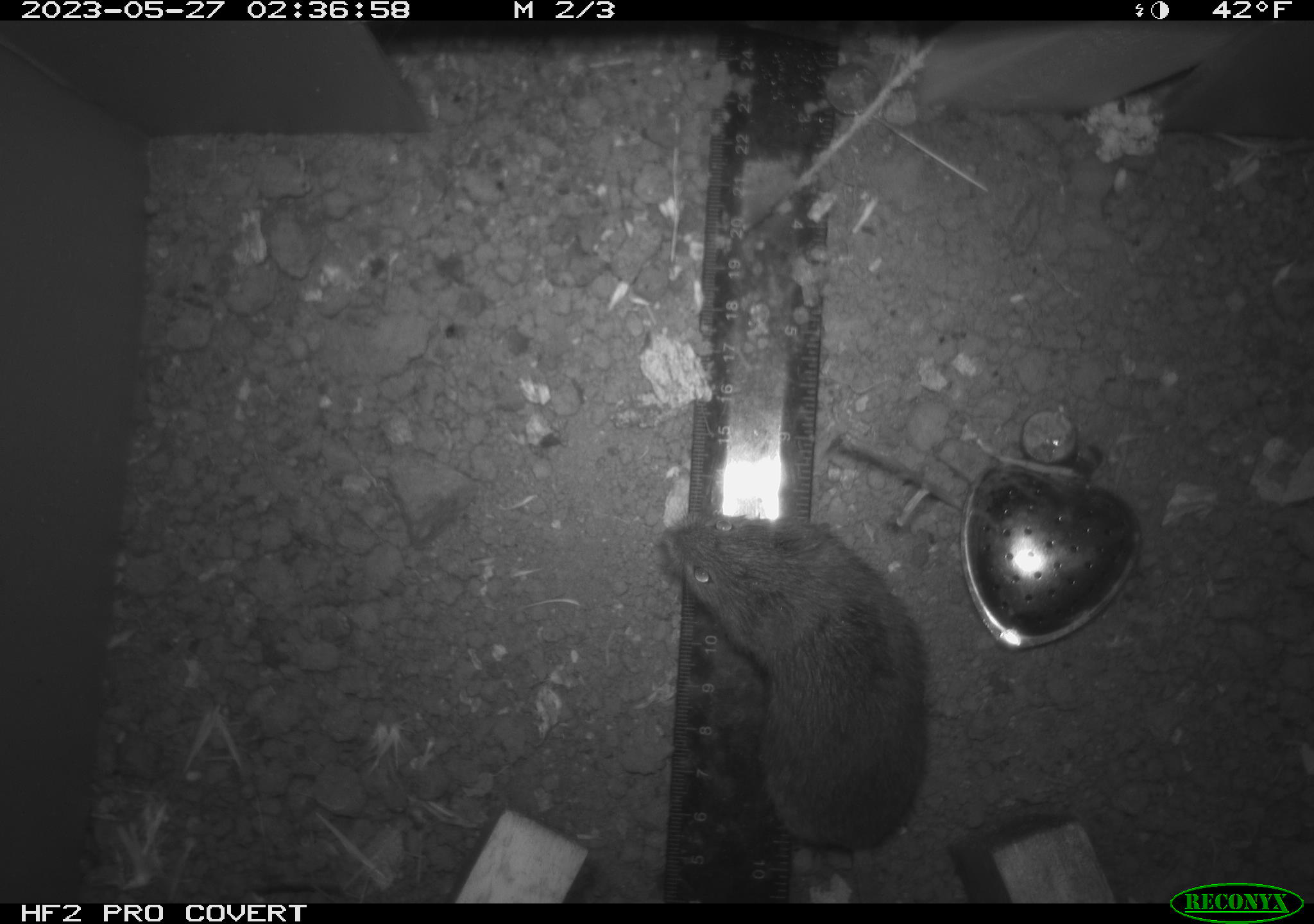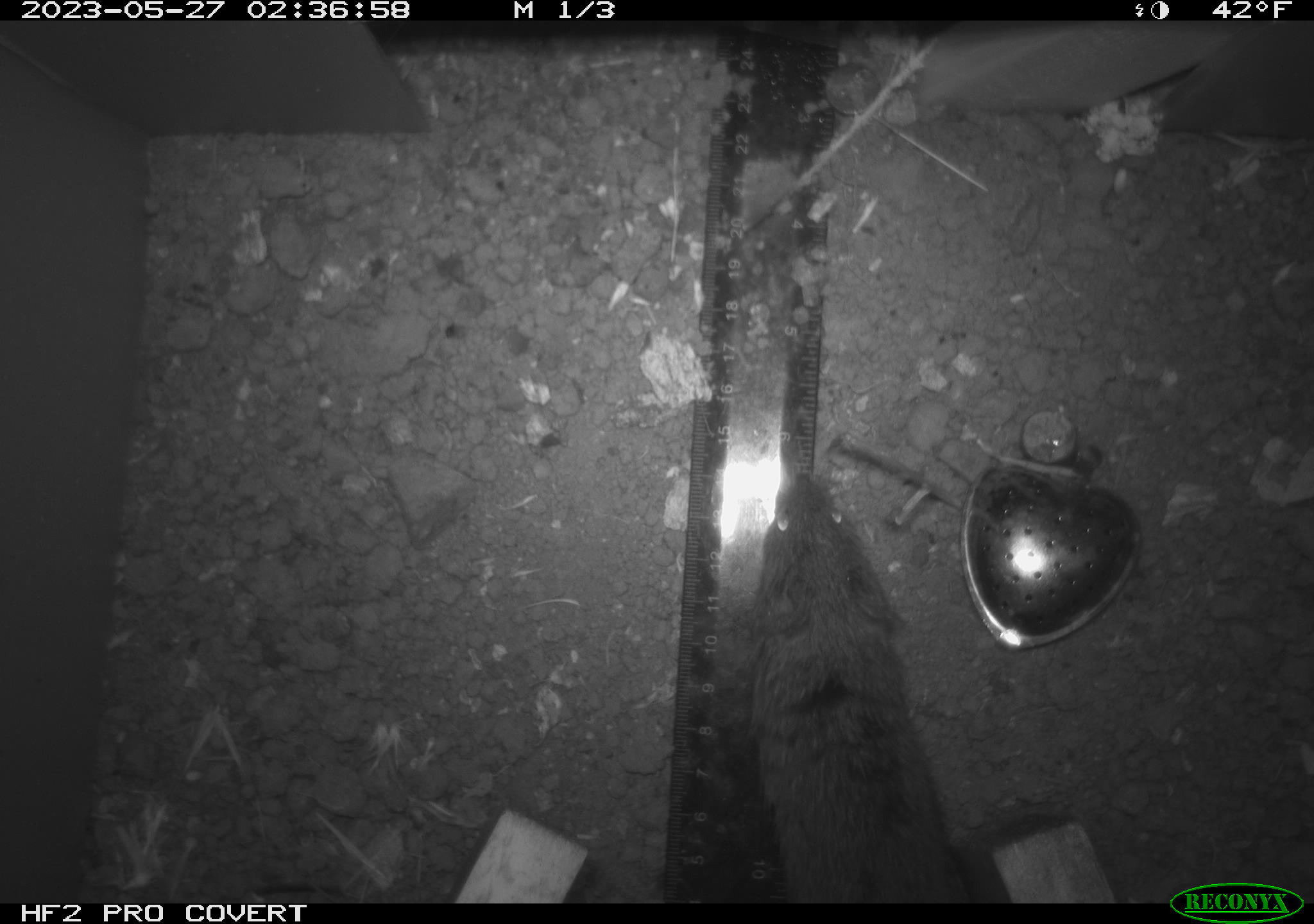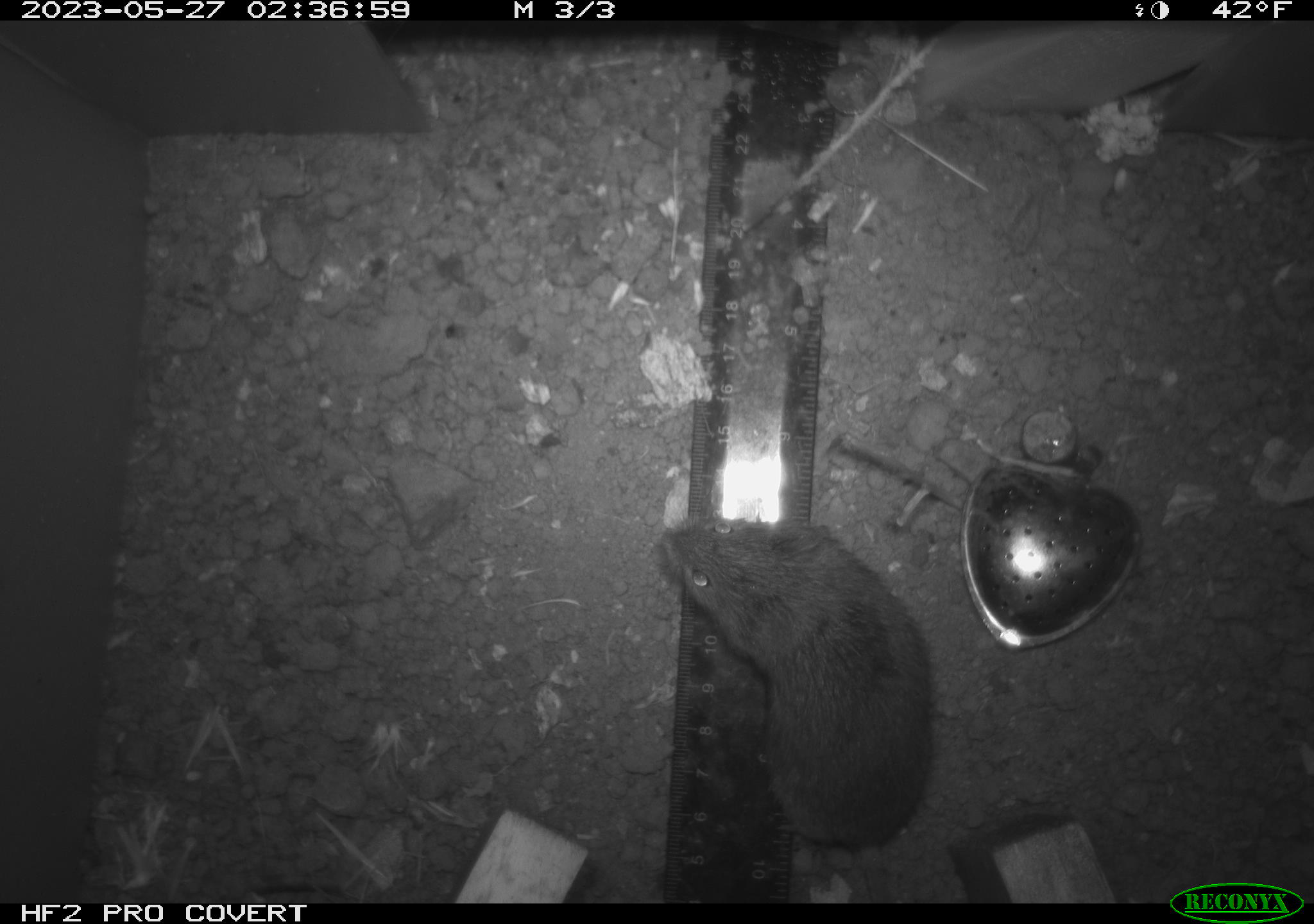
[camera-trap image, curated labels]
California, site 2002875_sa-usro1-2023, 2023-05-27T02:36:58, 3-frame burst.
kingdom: Animalia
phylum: Chordata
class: Mammalia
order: Rodentia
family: Cricetidae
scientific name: Arvicolinae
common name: voles, lemmings, and muskrats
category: arvicolinae subfamily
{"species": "arvicolinae subfamily (voles, lemmings, and muskrats) (Arvicolinae)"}